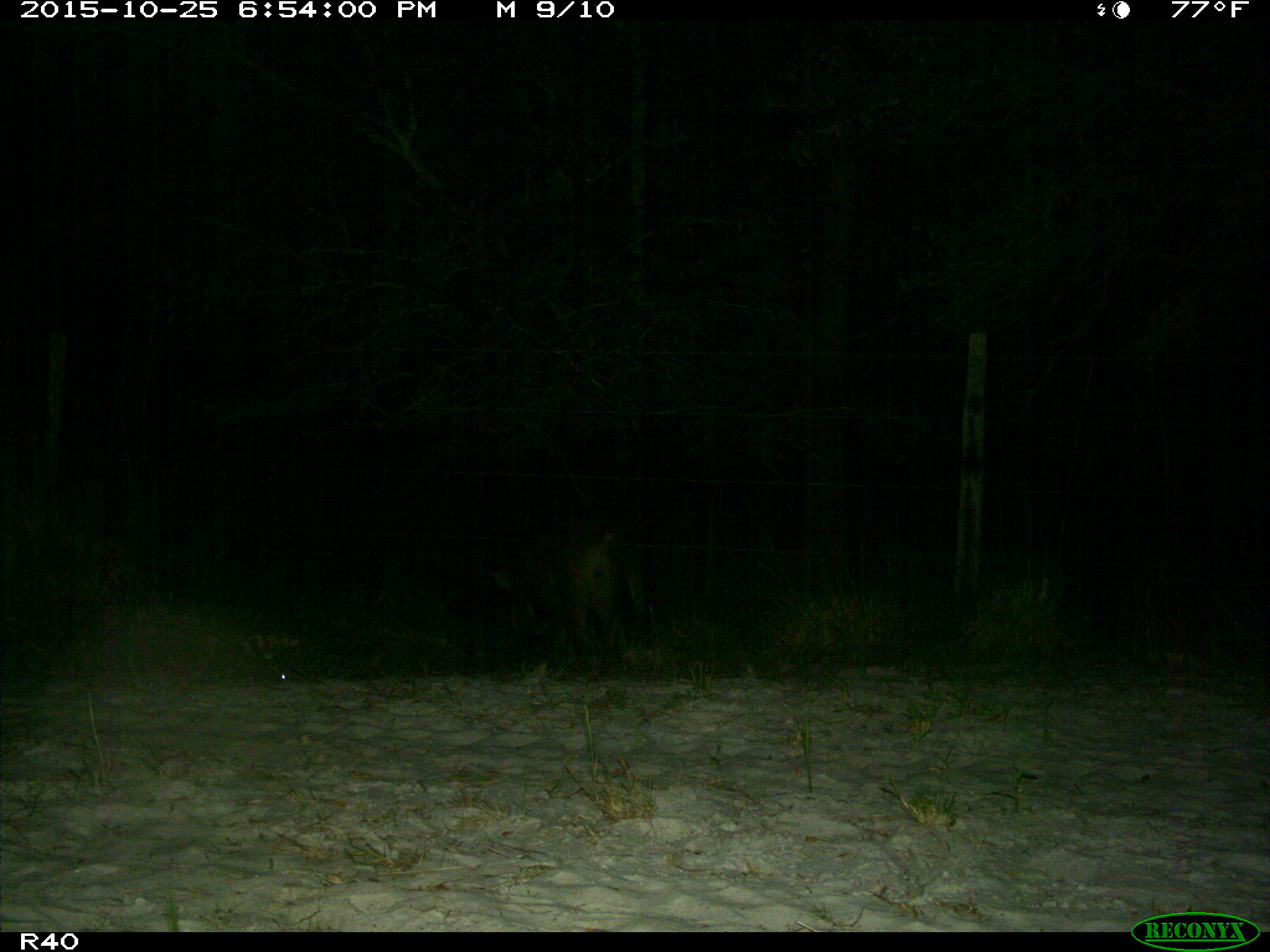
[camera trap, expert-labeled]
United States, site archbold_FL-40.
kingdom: Animalia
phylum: Chordata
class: Mammalia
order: Artiodactyla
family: Suidae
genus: Sus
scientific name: Sus scrofa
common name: wild boar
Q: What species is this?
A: Sus scrofa (wild boar).